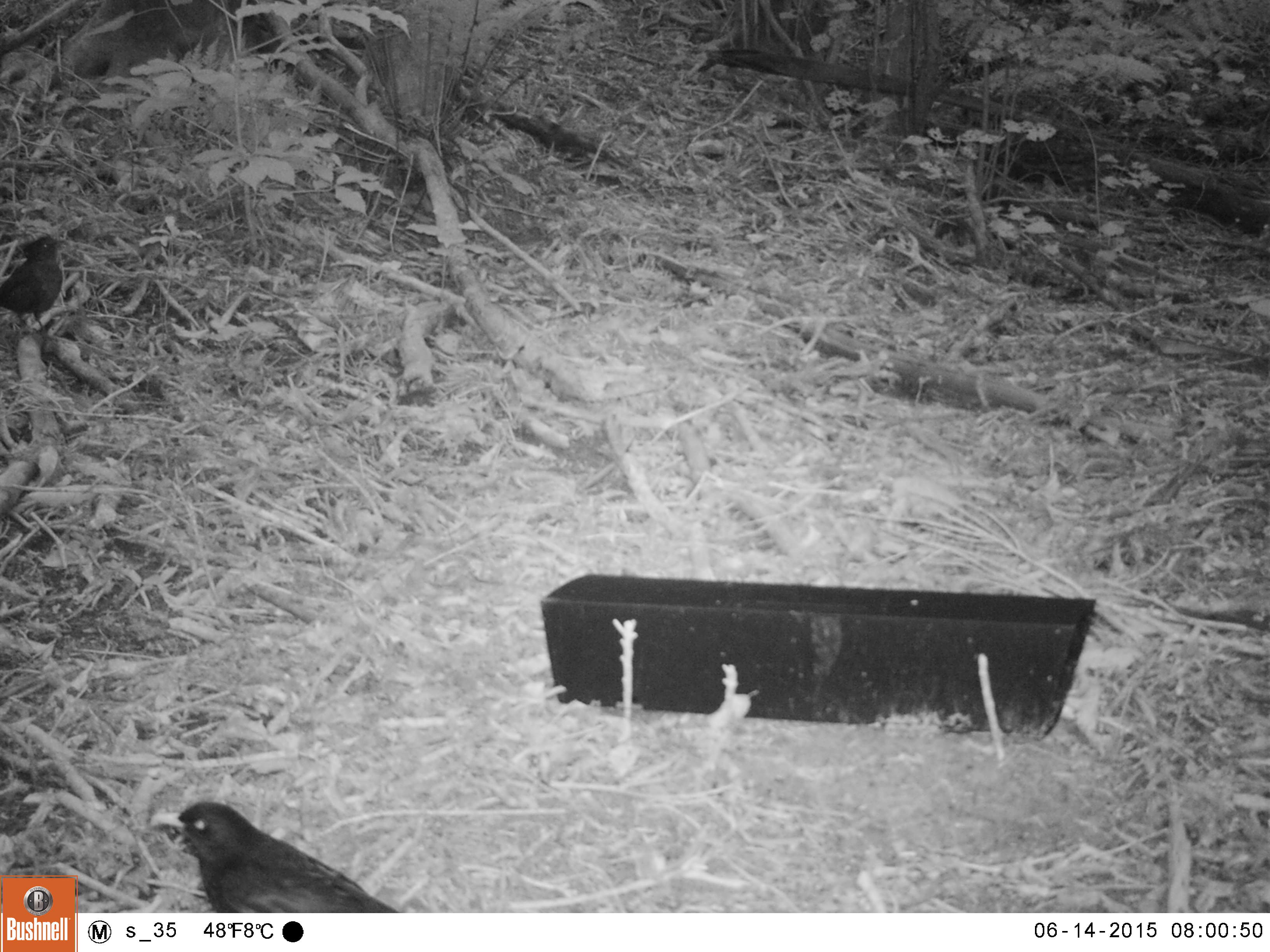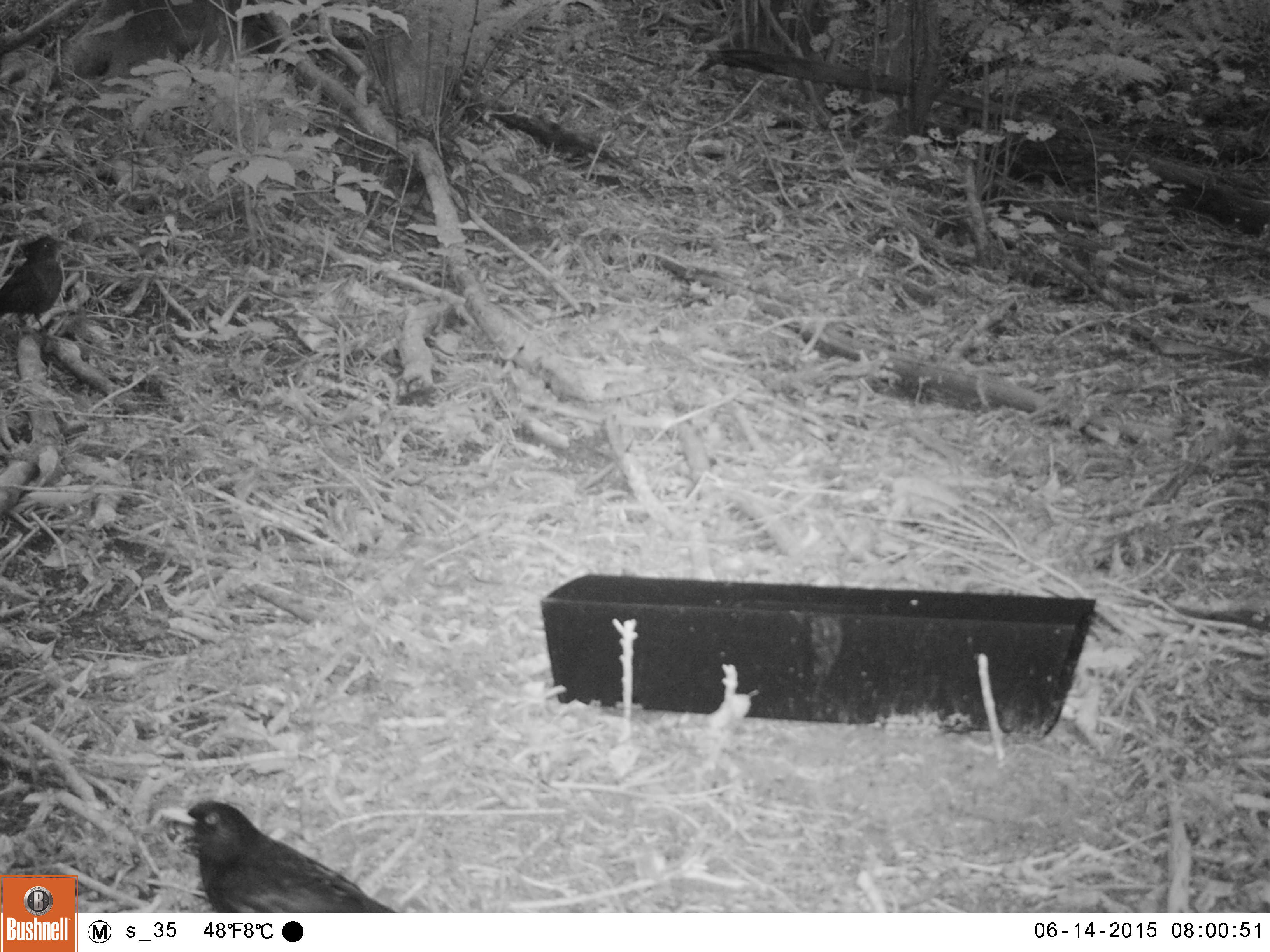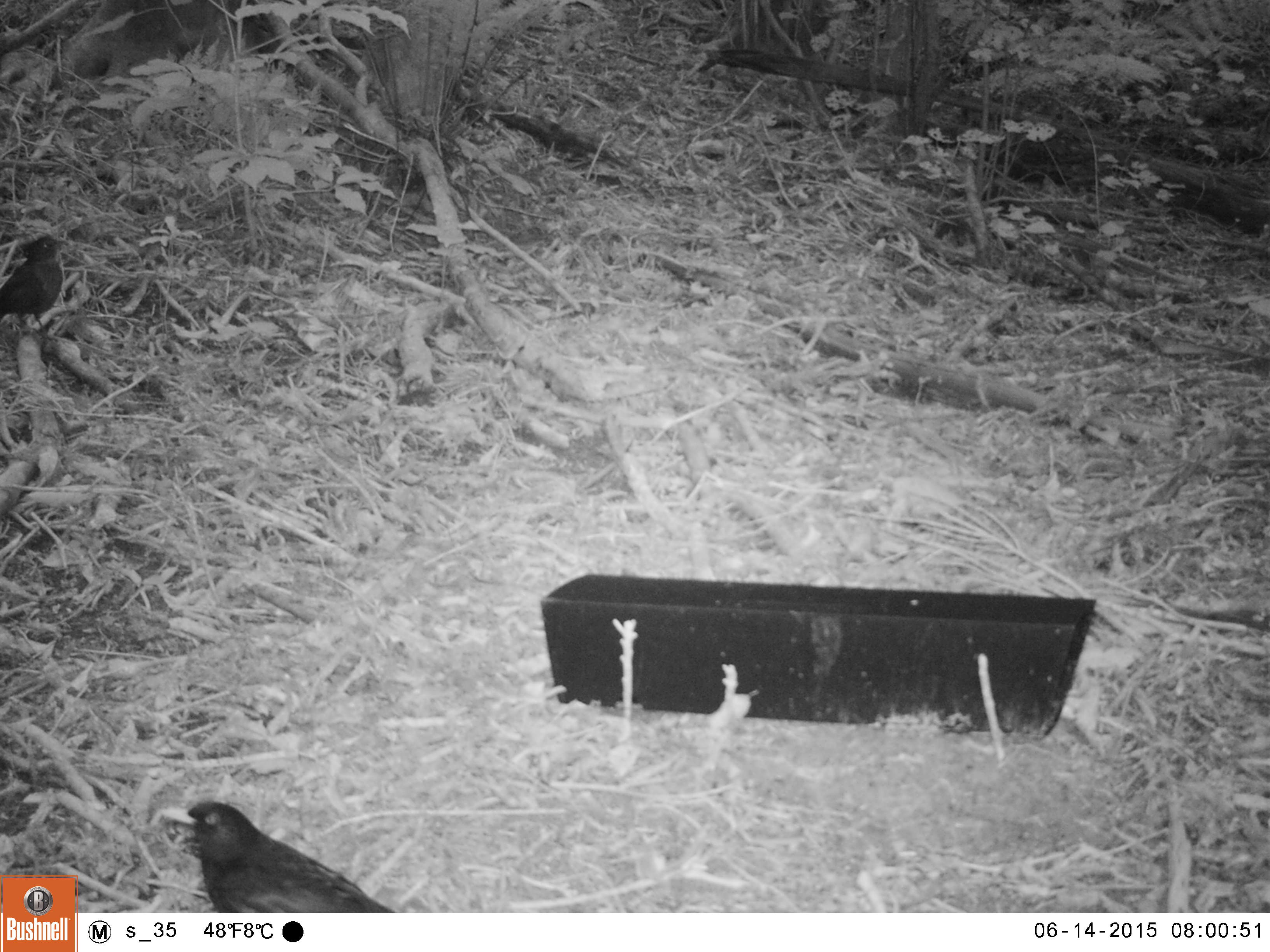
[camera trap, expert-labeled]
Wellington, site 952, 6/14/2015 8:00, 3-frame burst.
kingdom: Animalia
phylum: Chordata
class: Aves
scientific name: Aves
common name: bird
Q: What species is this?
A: Bird (Aves).